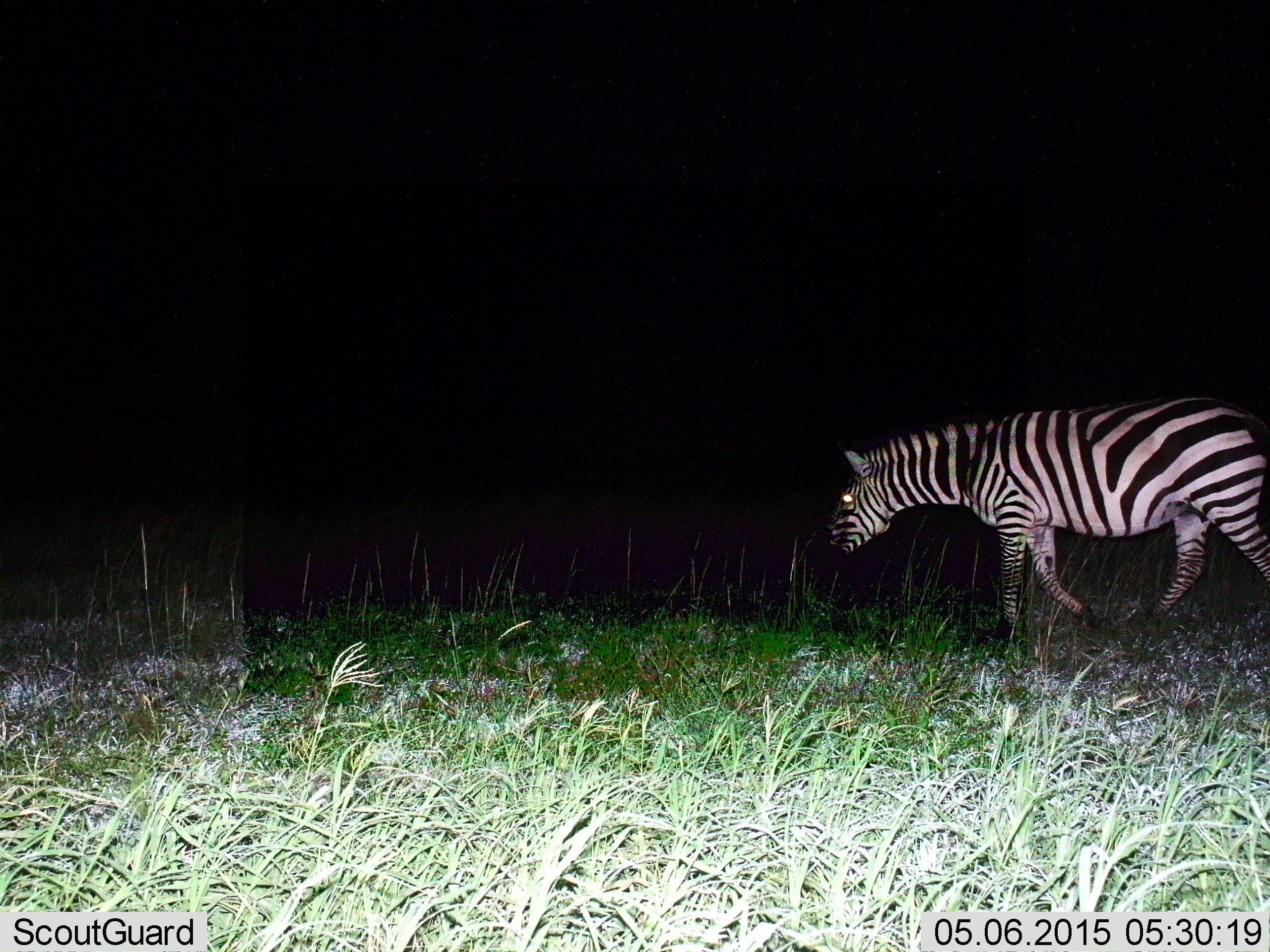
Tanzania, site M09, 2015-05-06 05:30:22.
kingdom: Animalia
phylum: Chordata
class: Mammalia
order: Perissodactyla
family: Equidae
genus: Equus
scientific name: Equus quagga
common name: plains zebra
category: zebra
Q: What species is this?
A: Zebra (plains zebra) (Equus quagga).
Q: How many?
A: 1.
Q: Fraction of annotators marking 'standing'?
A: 0%.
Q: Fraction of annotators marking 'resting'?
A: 0%.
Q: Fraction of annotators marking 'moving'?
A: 90%.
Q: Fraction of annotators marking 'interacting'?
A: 0%.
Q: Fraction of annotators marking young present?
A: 0%.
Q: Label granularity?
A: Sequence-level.